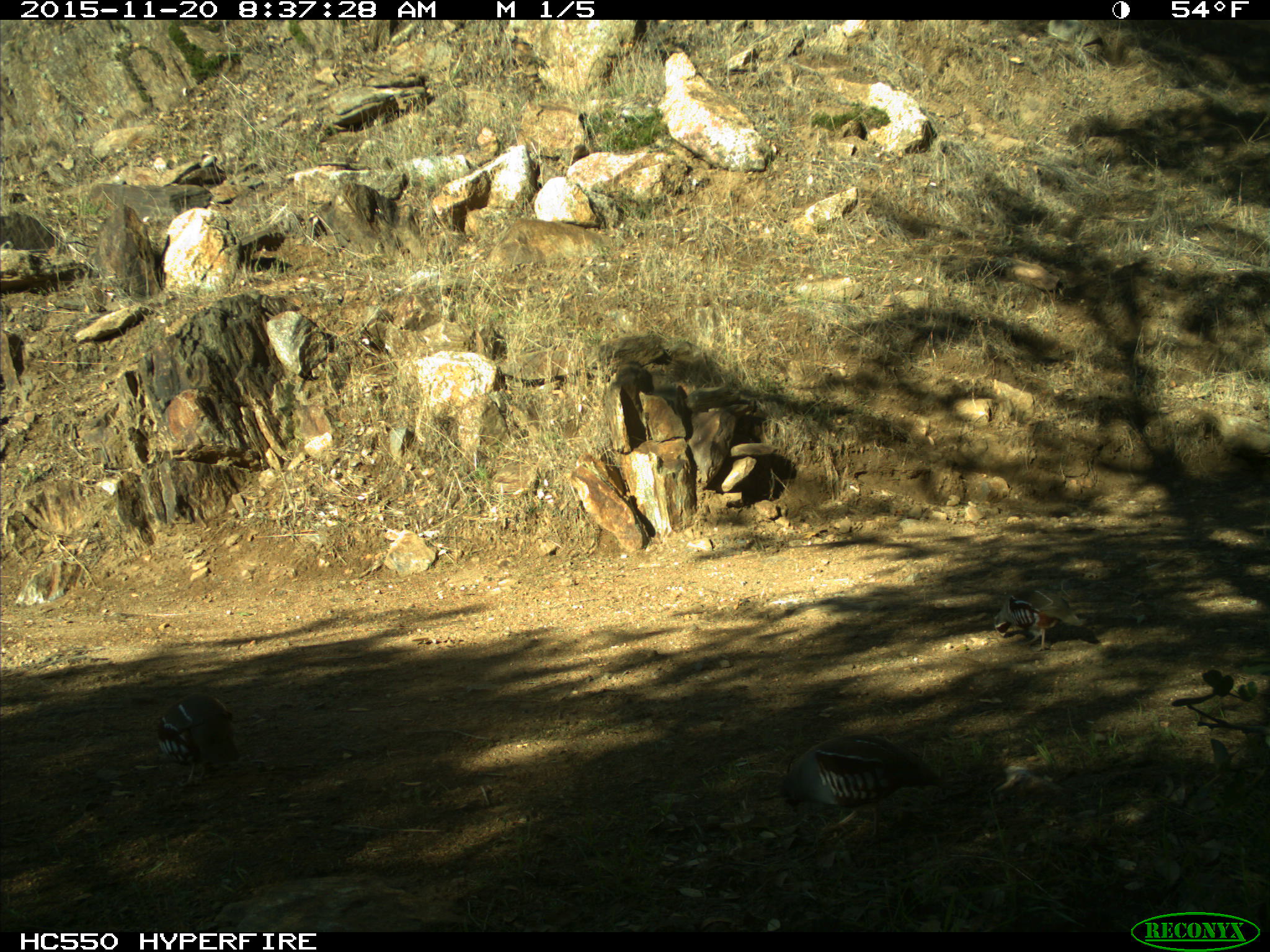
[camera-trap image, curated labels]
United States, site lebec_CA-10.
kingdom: Animalia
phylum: Chordata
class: Aves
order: Galliformes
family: Odontophoridae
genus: Callipepla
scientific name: Callipepla californica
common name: california quail